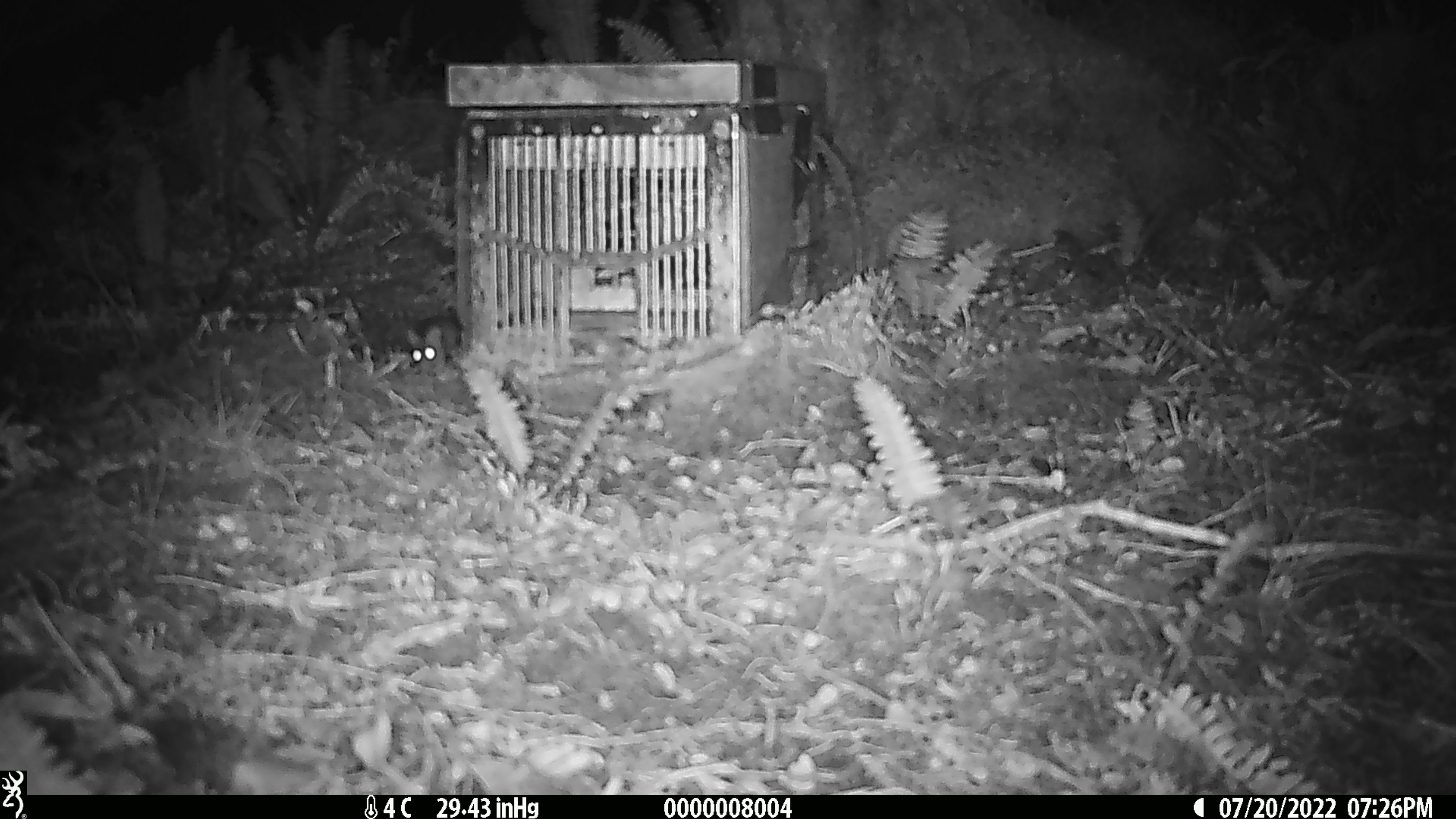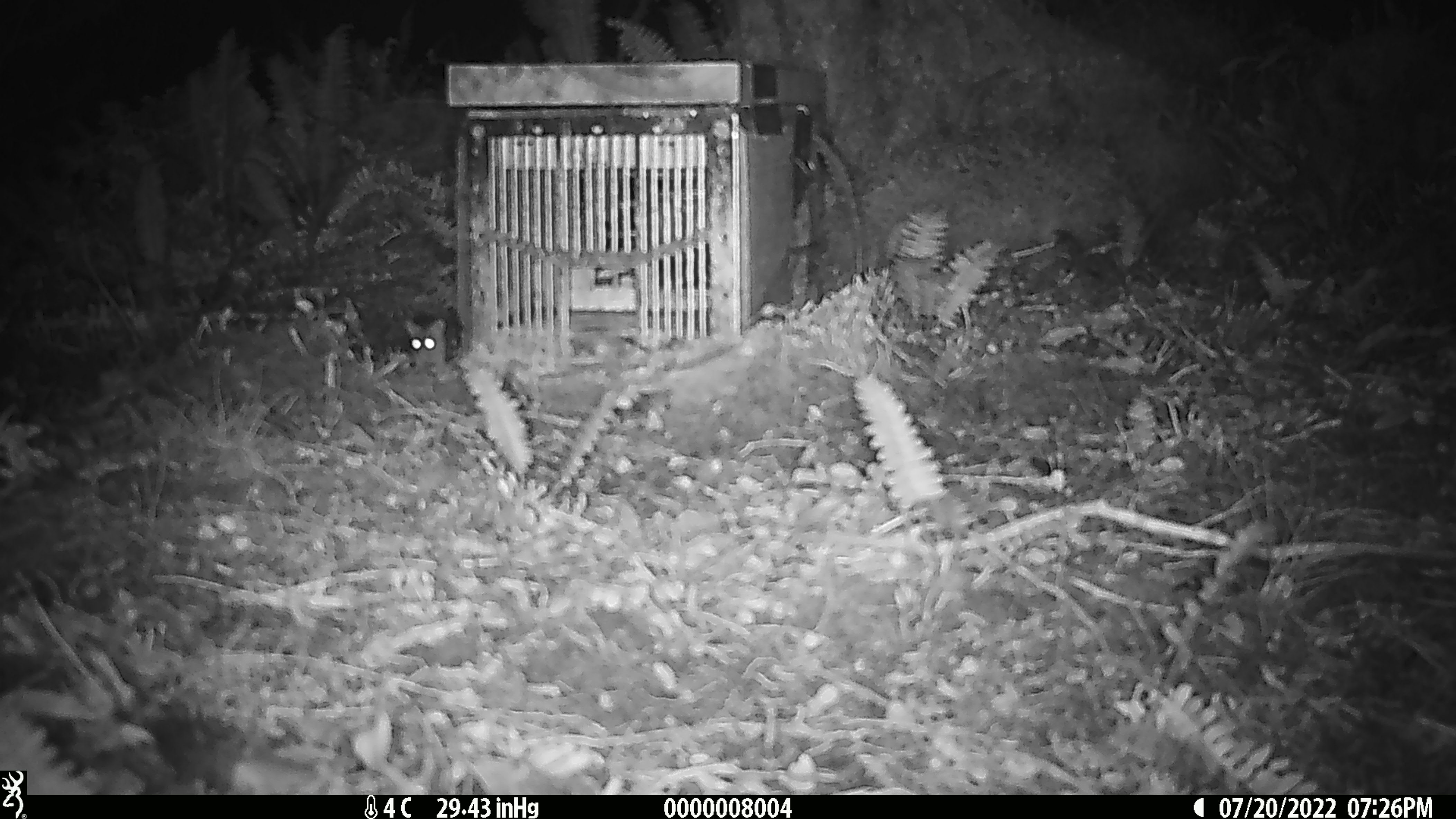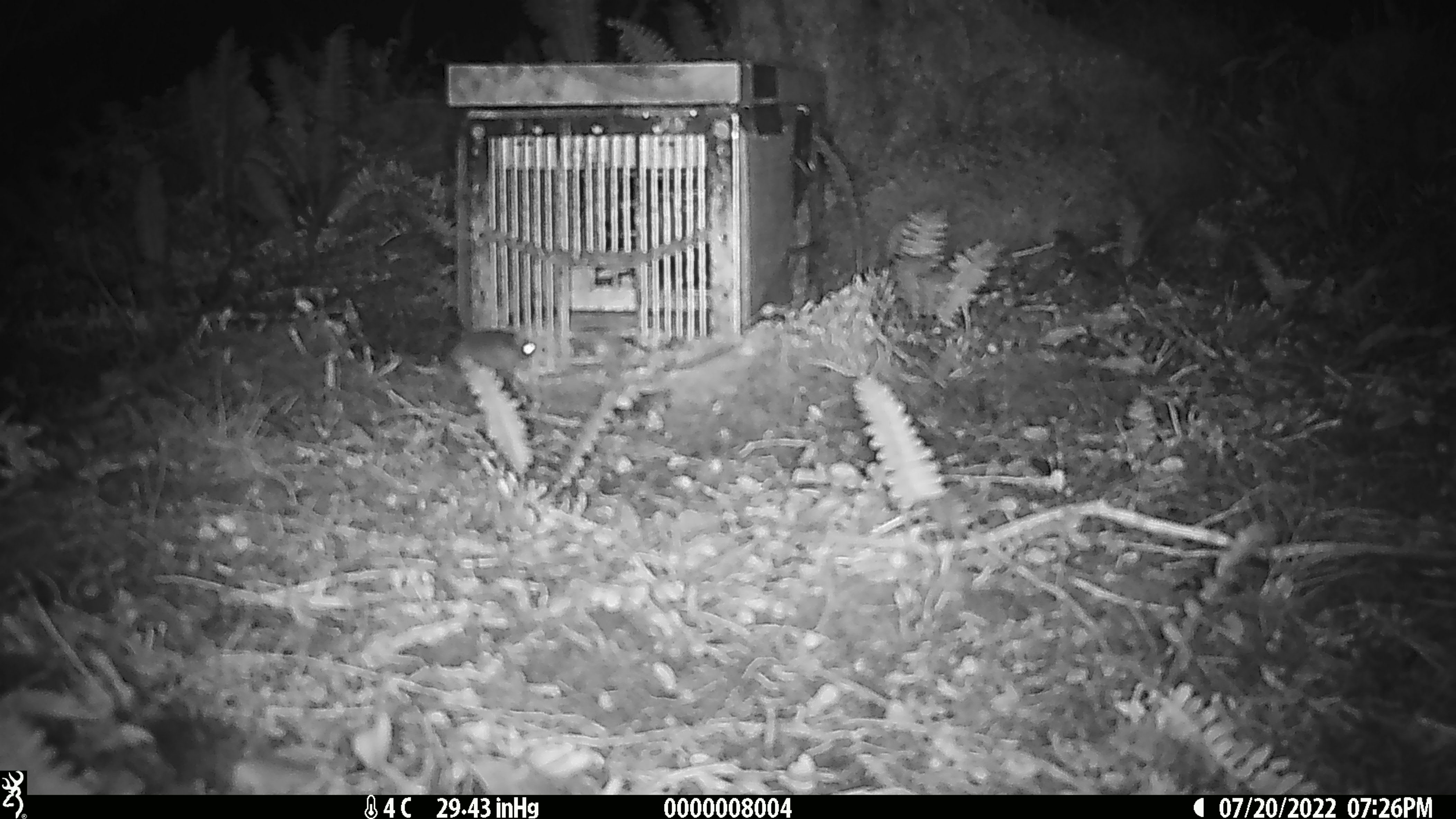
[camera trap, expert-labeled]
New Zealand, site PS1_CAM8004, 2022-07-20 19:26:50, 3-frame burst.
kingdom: Animalia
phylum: Chordata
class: Mammalia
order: Rodentia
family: Muridae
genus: Mus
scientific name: Mus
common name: mouse